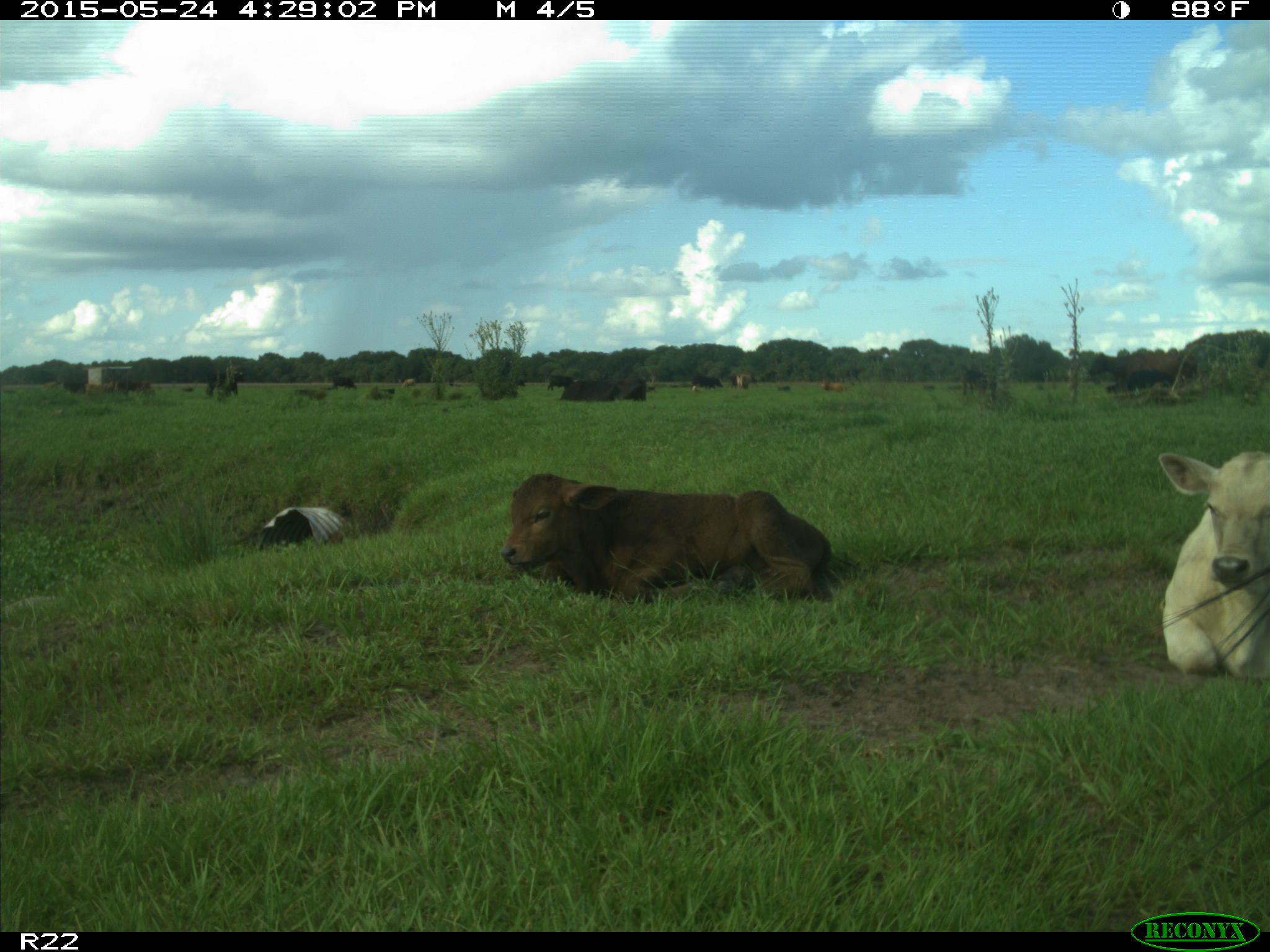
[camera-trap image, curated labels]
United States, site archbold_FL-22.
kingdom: Animalia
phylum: Chordata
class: Mammalia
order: Artiodactyla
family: Bovidae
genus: Bos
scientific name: Bos taurus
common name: domestic cow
Bos taurus (domestic cow).